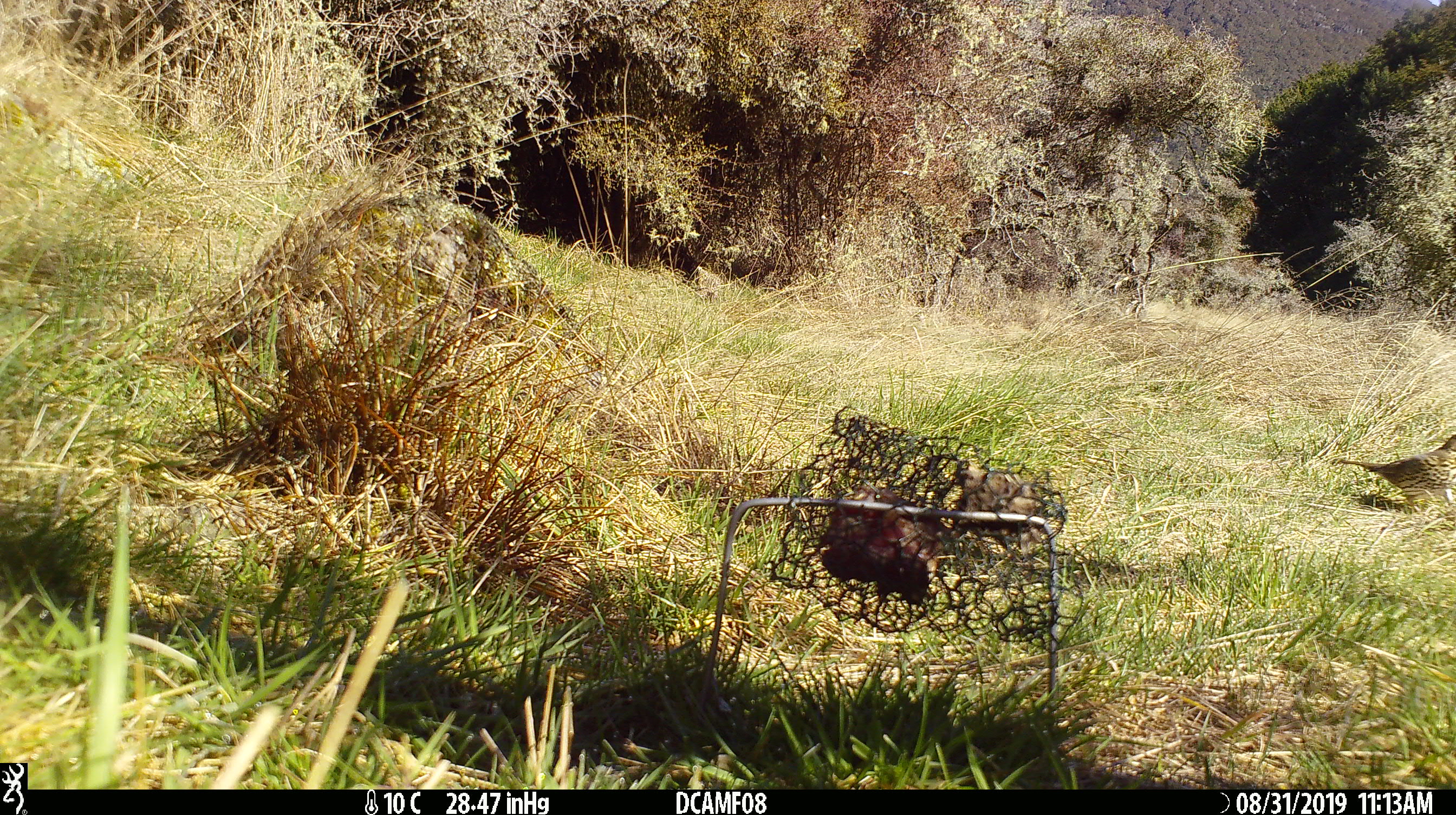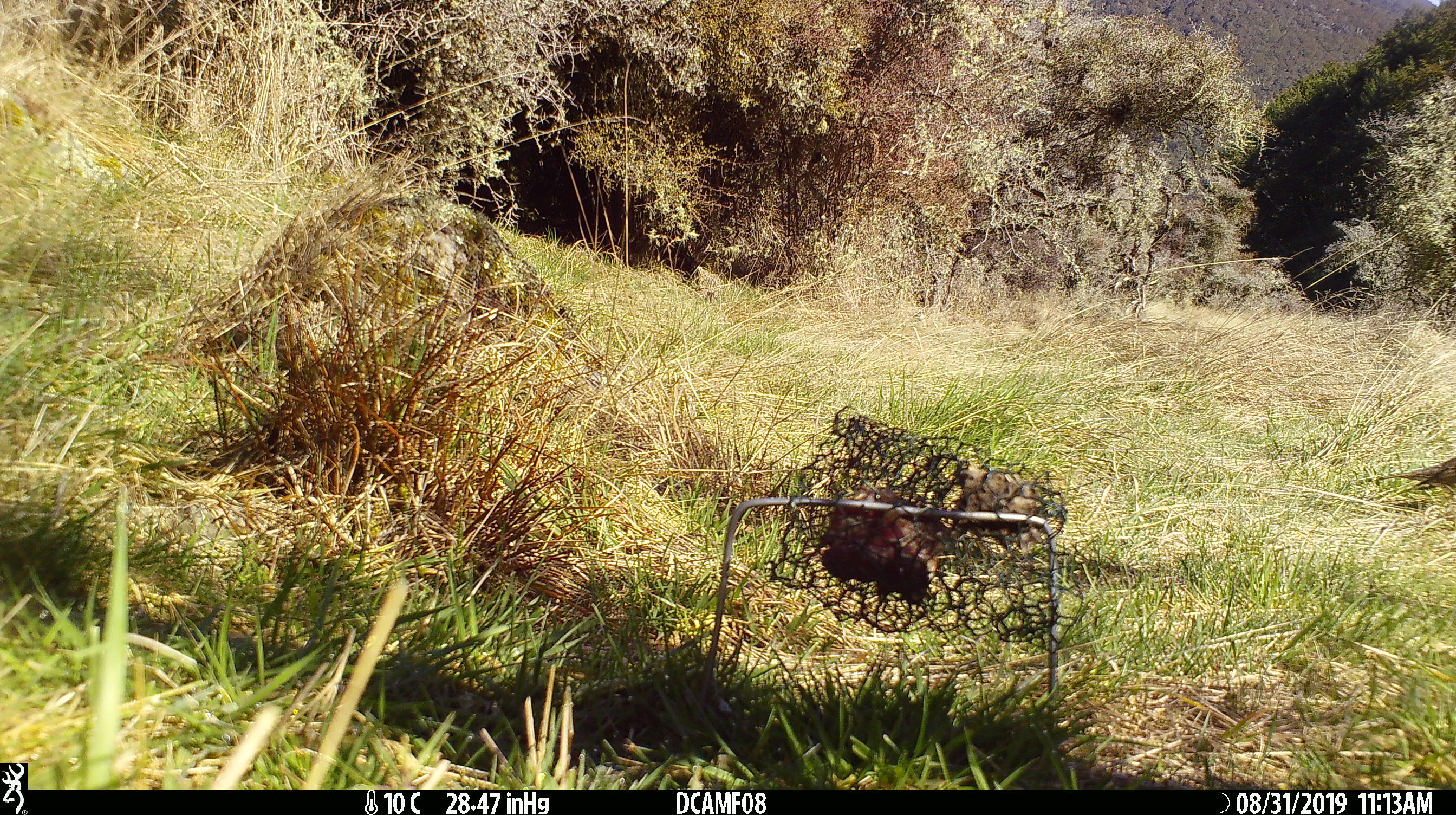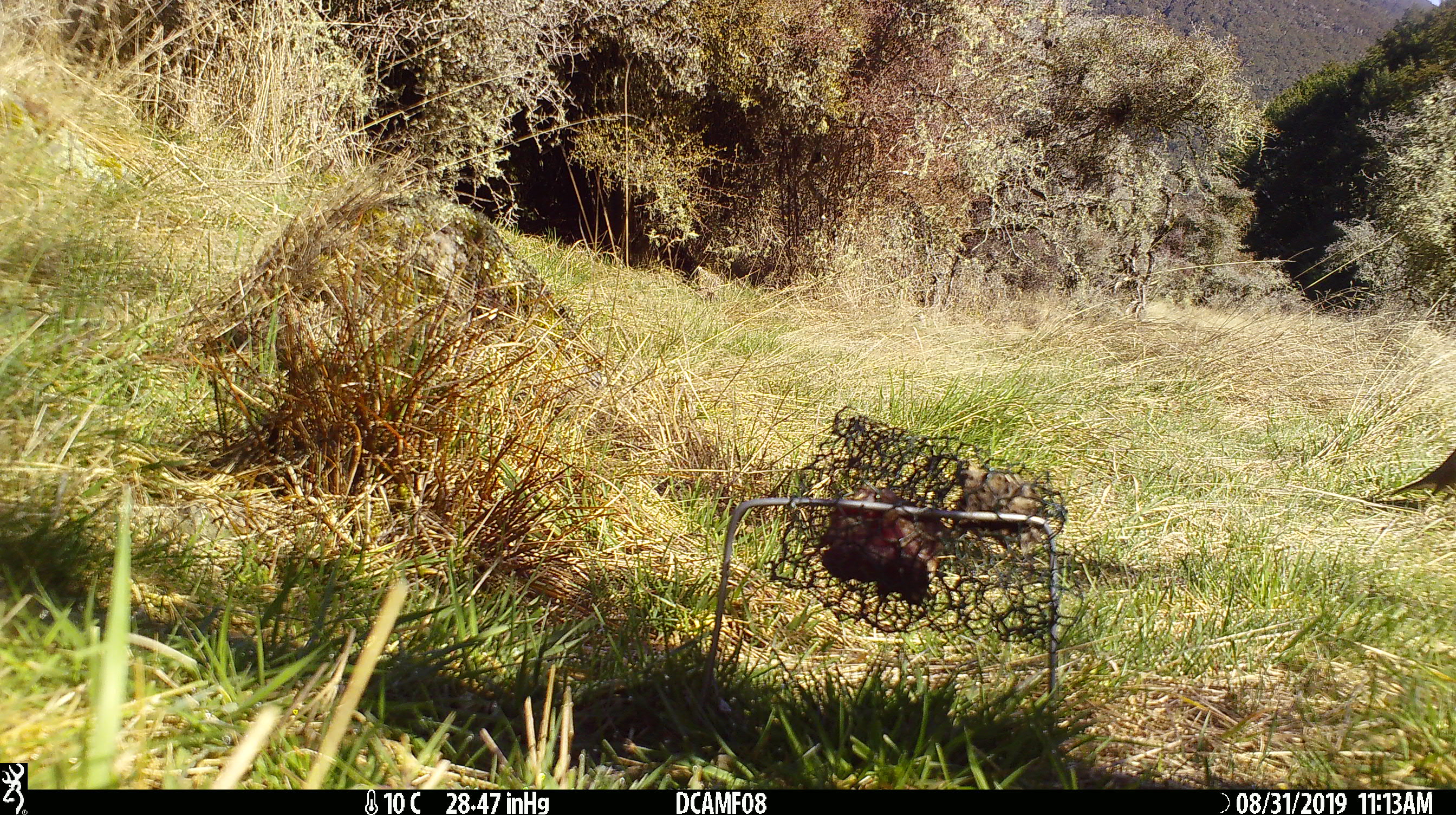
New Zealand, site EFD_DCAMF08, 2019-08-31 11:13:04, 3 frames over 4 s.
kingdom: Animalia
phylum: Chordata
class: Aves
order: Passeriformes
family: Turdidae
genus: Turdus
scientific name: Turdus philomelos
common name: song thrush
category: thrush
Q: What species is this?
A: Thrush (song thrush) (Turdus philomelos).